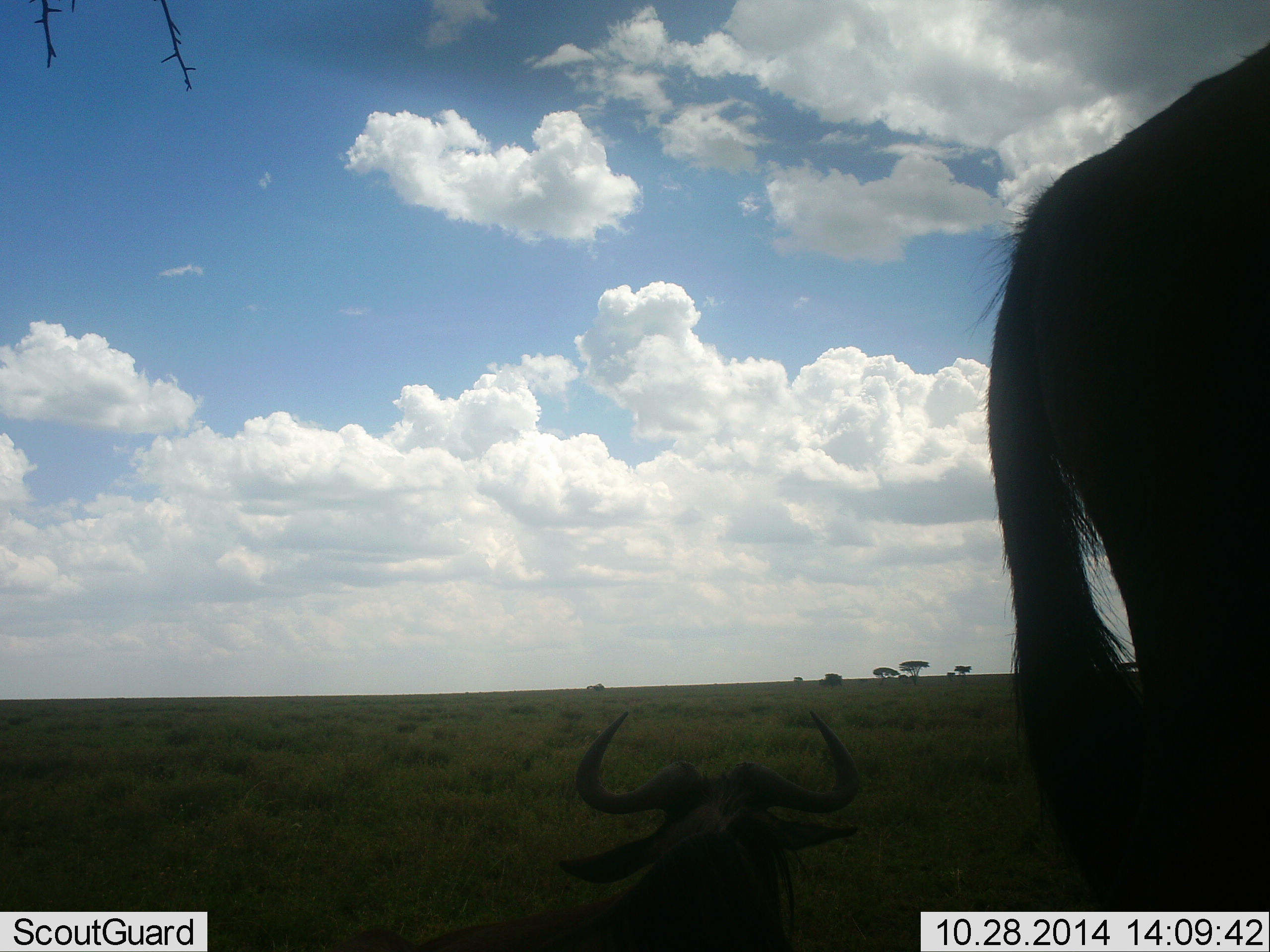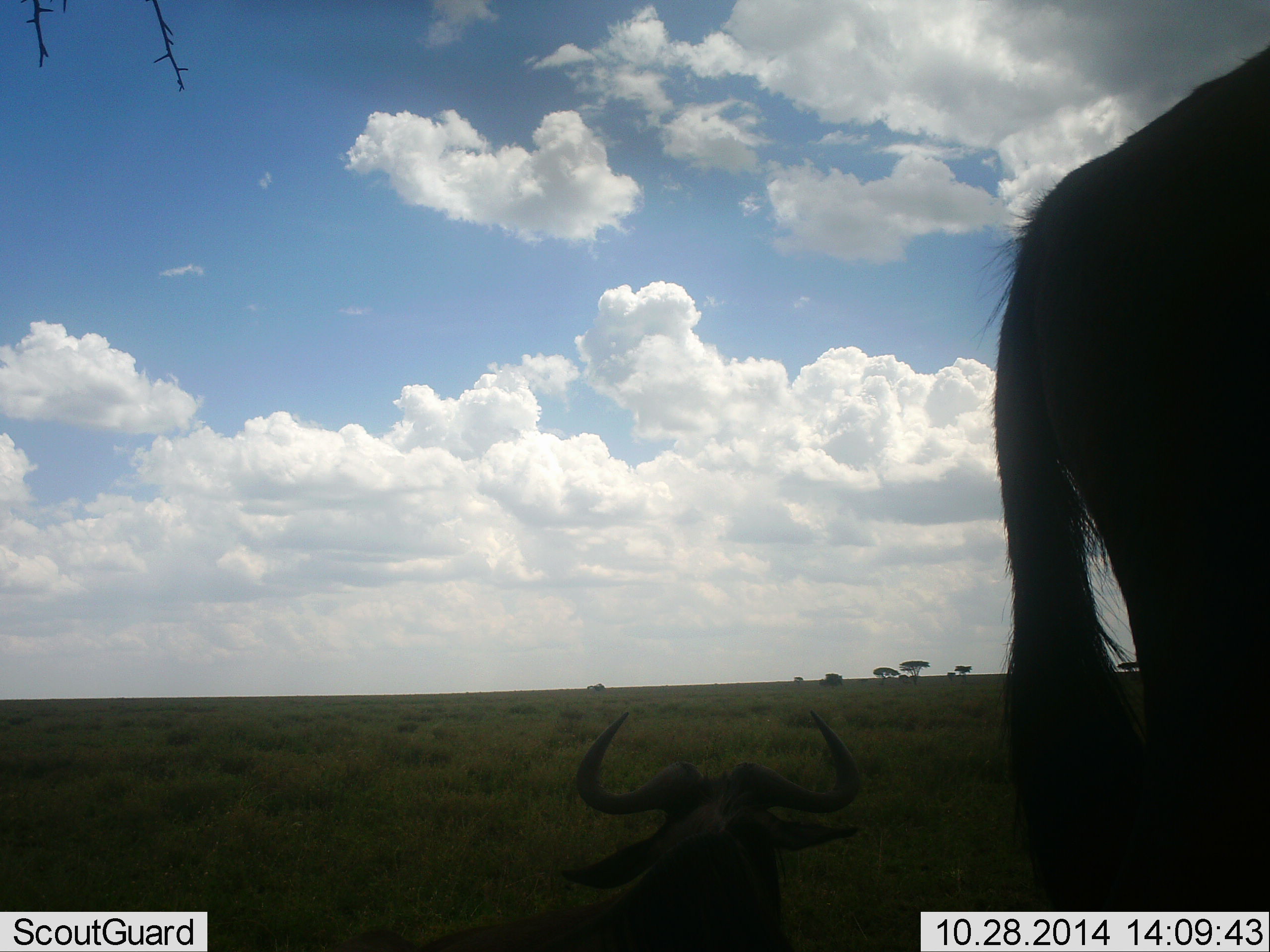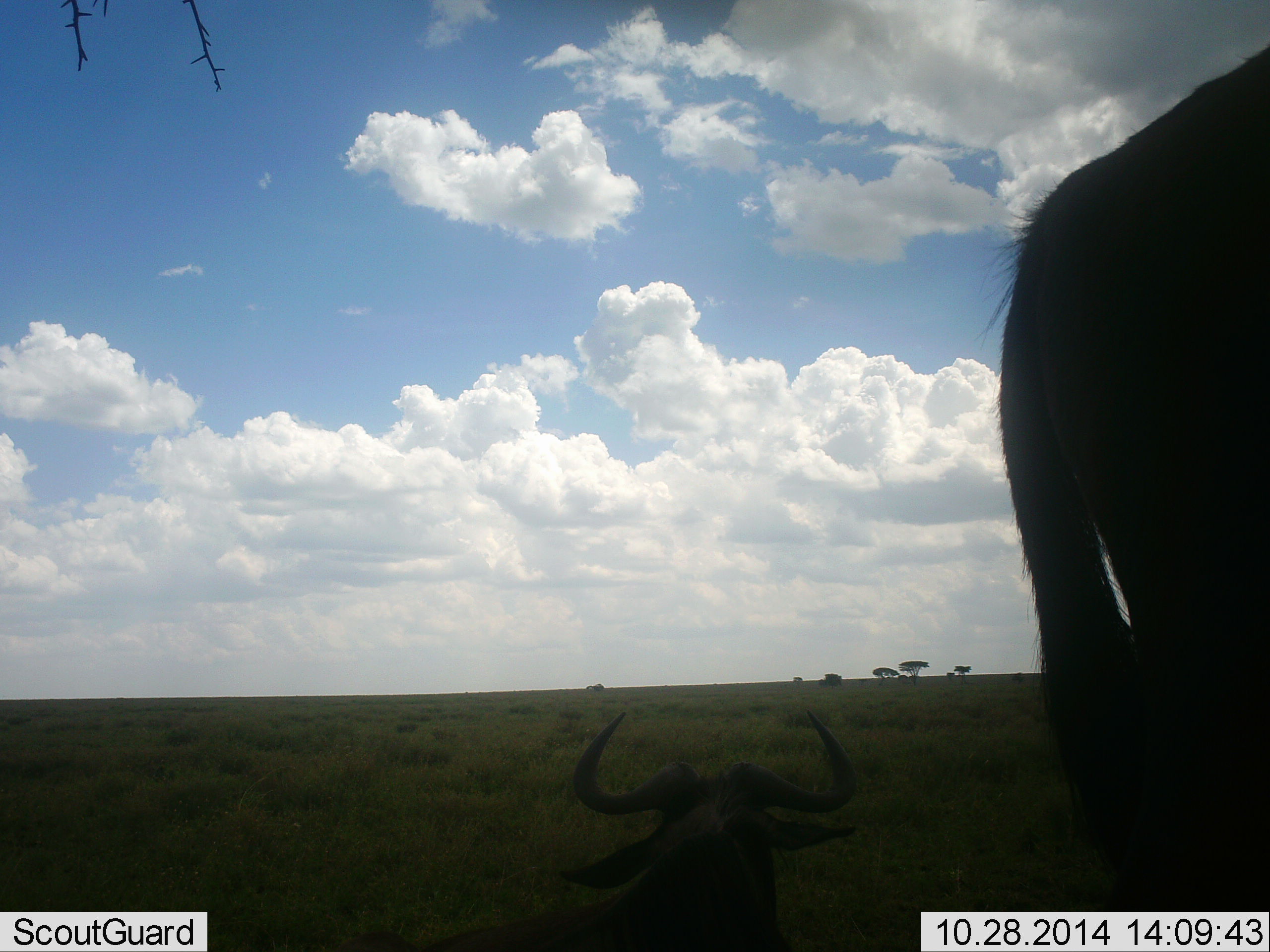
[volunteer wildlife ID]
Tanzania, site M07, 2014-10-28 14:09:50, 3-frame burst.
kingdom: Animalia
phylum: Chordata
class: Mammalia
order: Artiodactyla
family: Bovidae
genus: Connochaetes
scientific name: Connochaetes taurinus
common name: blue wildebeest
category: wildebeest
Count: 2.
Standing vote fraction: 80%.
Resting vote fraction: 100%.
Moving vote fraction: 0%.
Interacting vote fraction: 0%.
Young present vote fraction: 0%.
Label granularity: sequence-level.